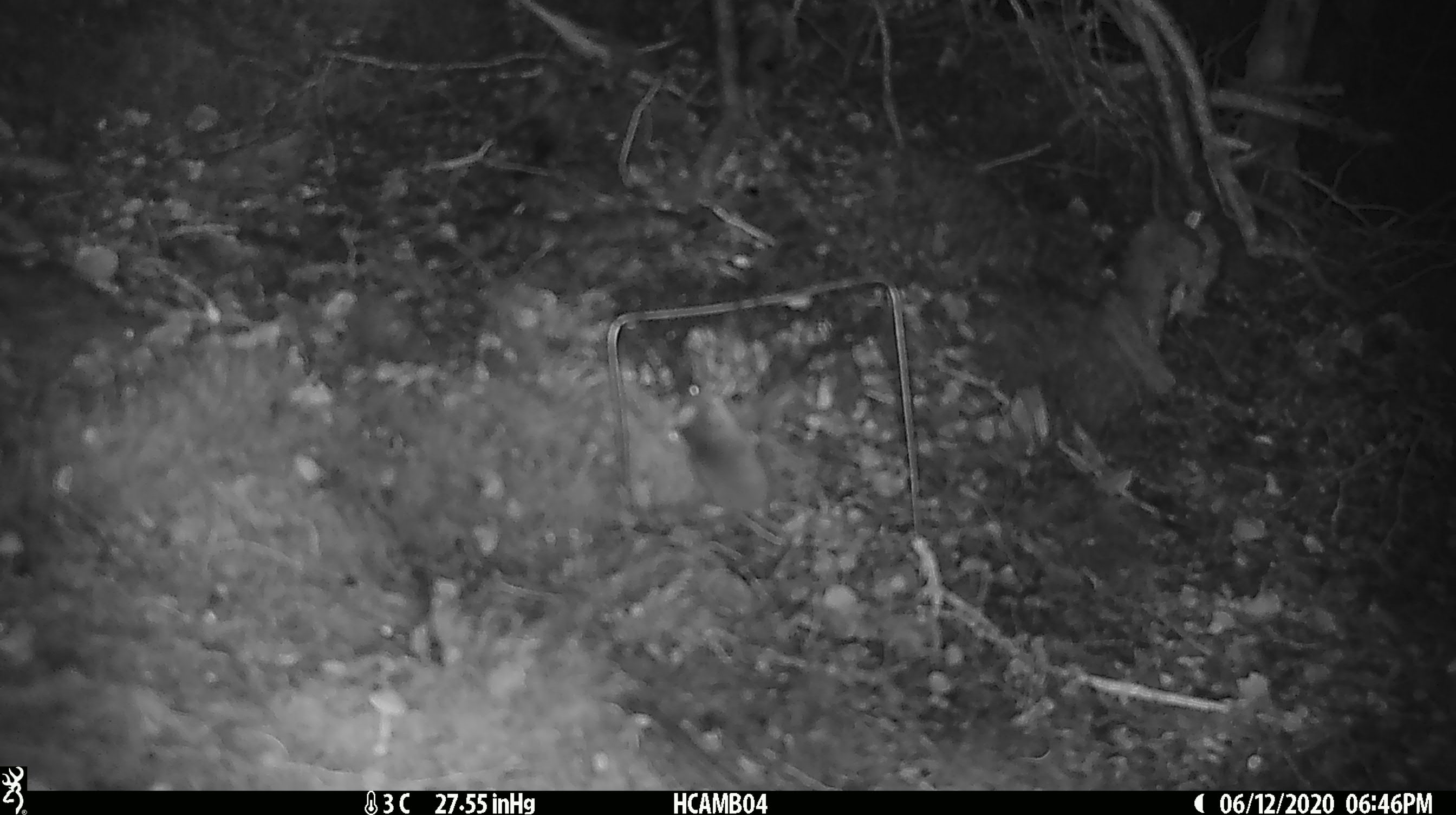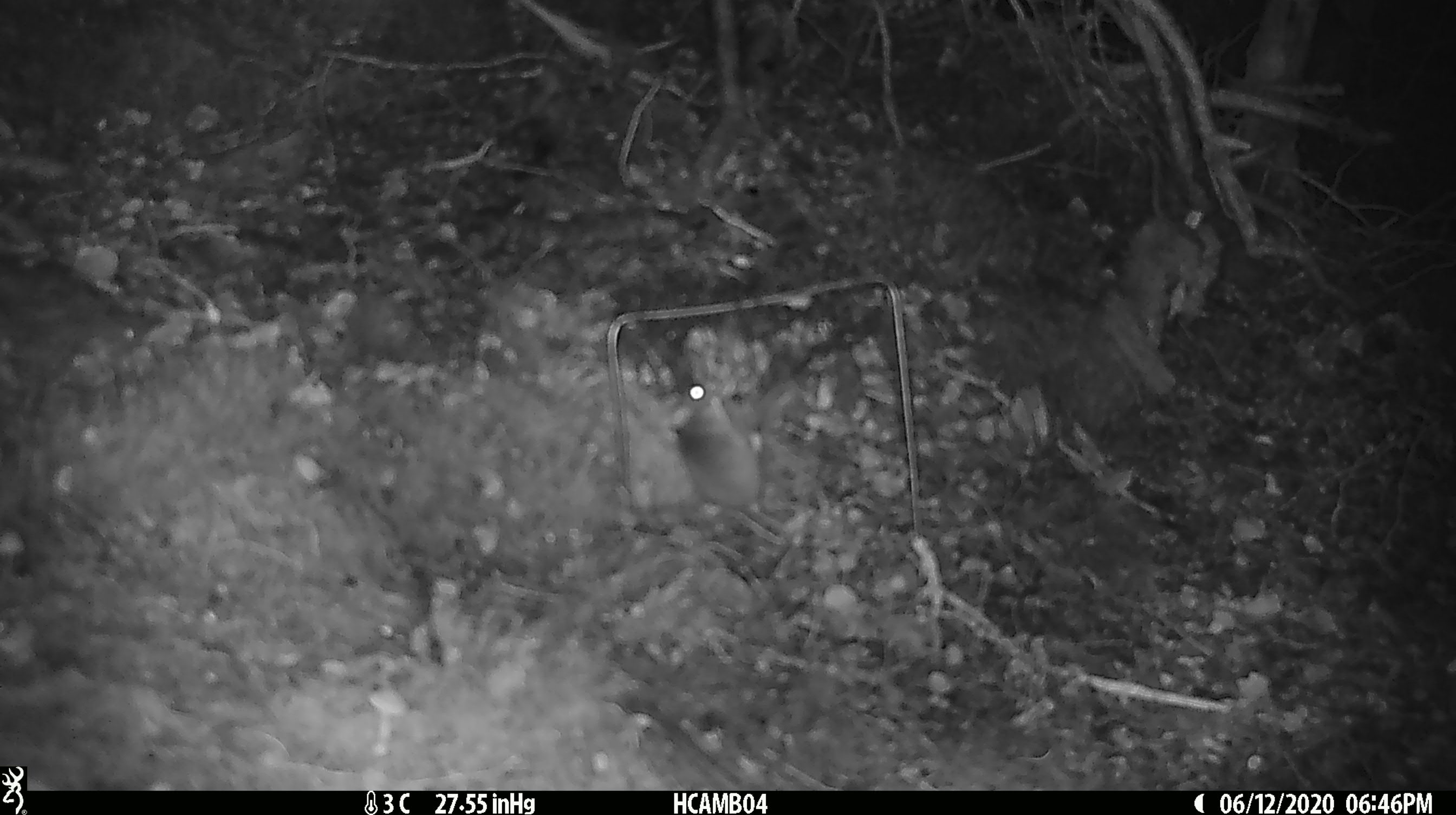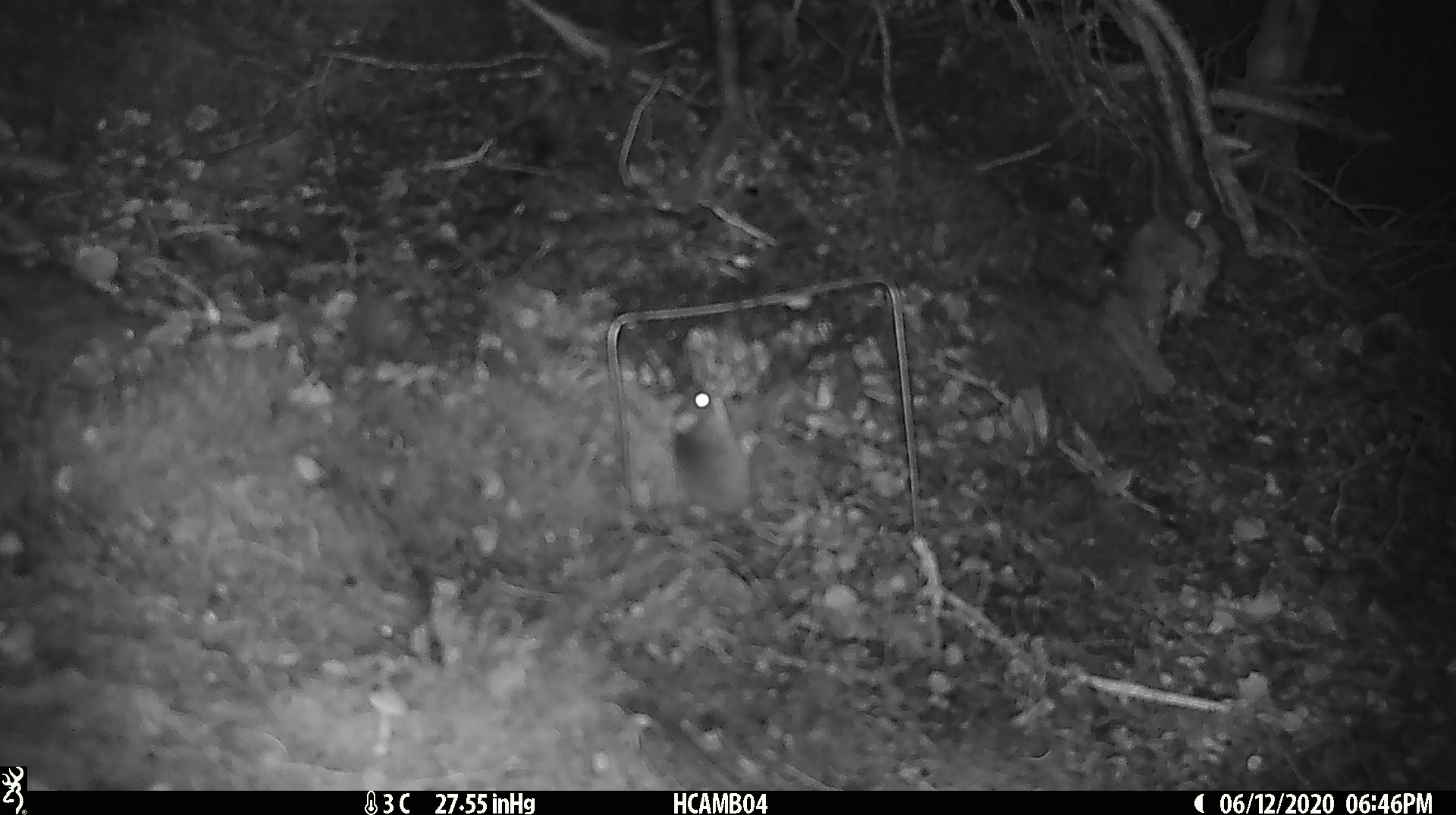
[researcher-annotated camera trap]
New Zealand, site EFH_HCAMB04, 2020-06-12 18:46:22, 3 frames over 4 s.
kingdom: Animalia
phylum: Chordata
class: Mammalia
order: Rodentia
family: Muridae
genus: Mus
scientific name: Mus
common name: mouse